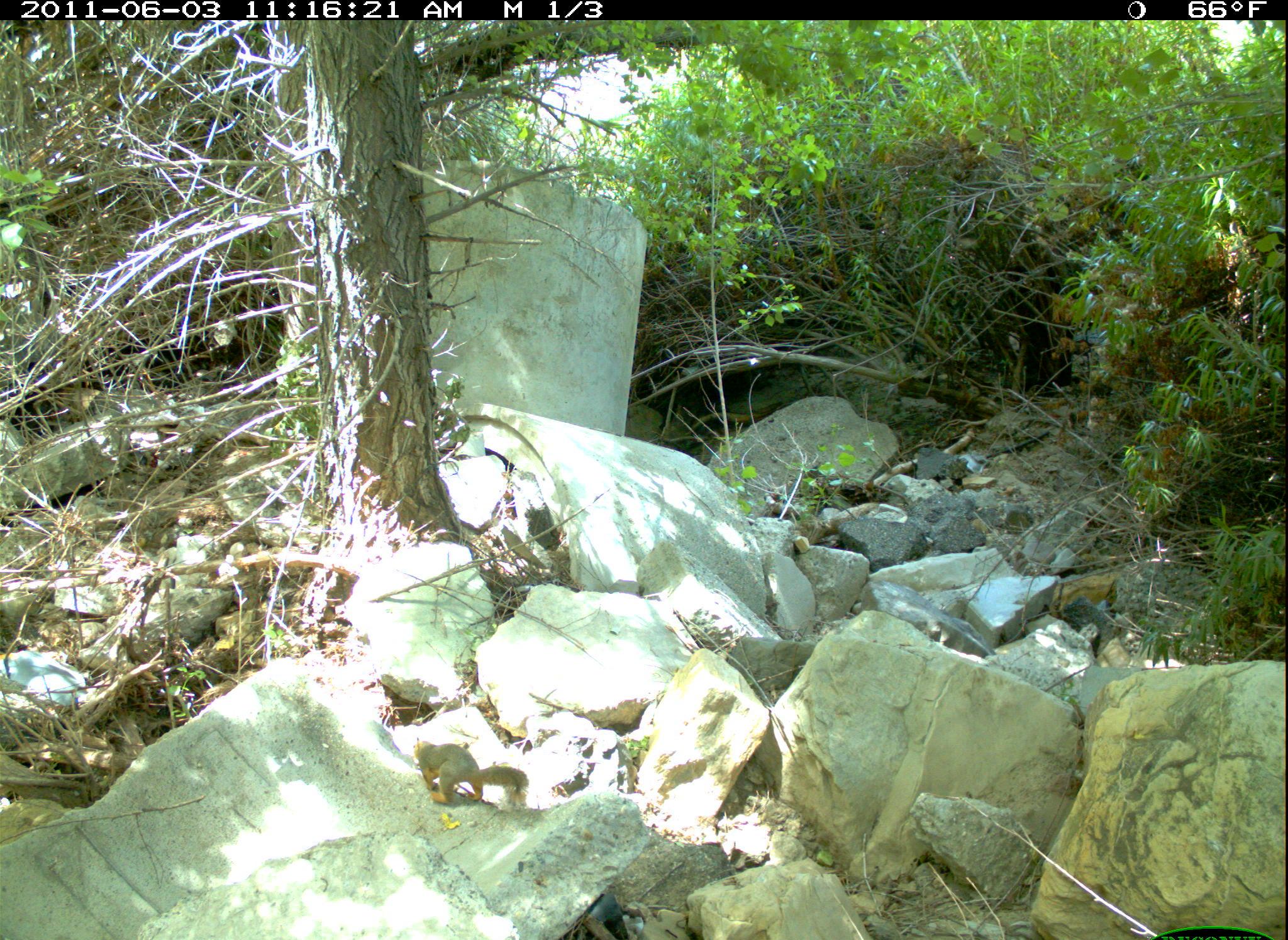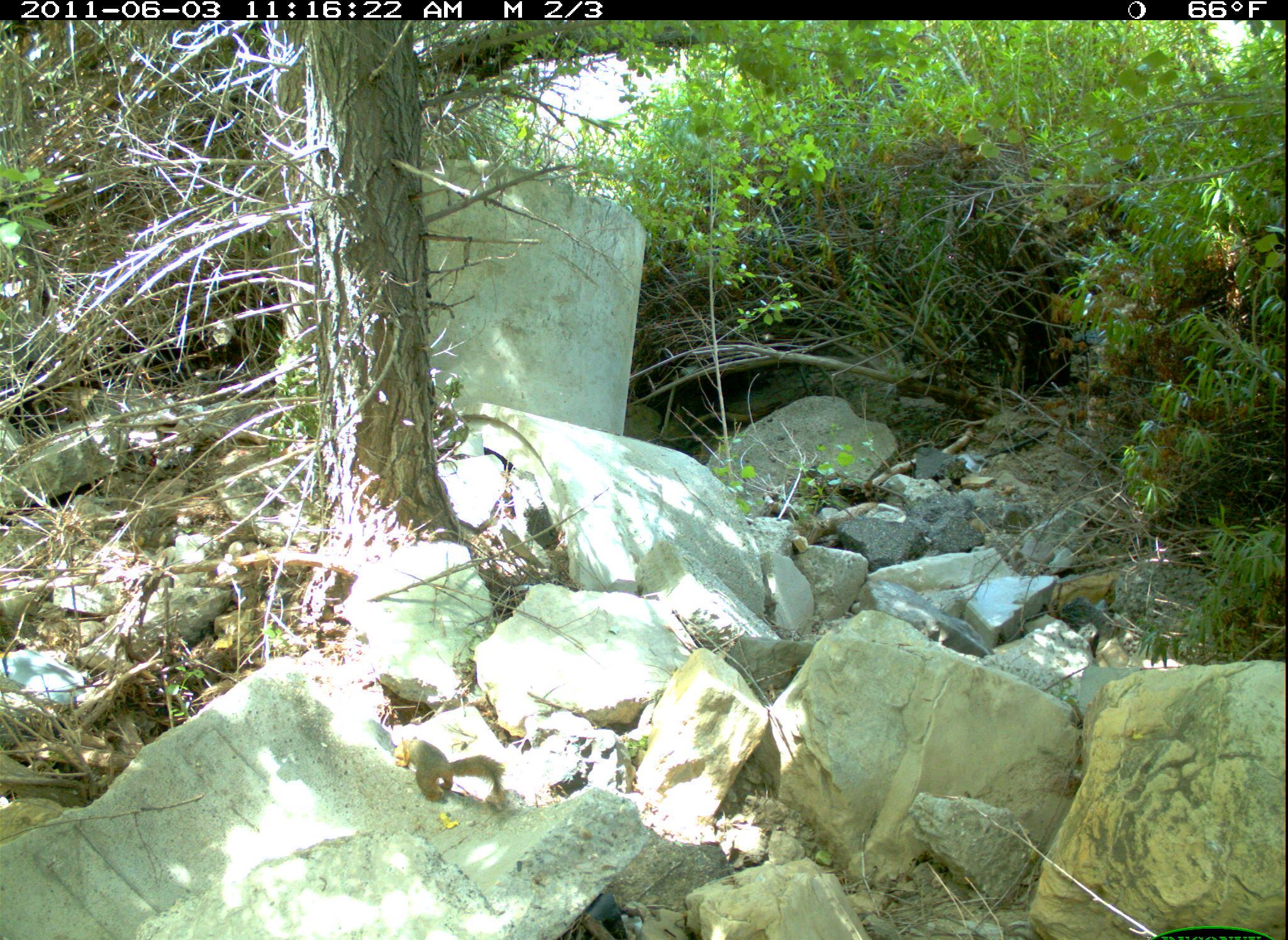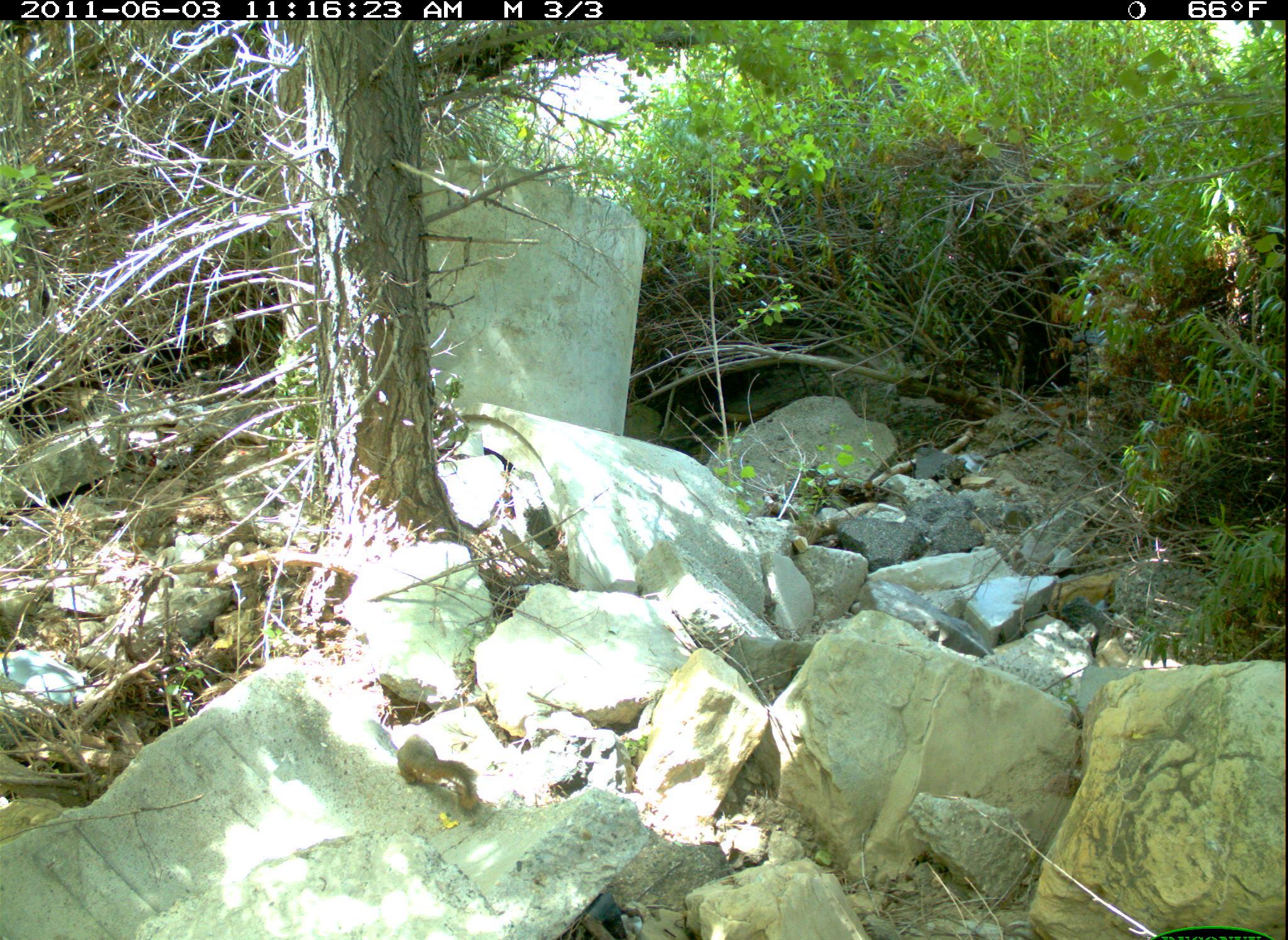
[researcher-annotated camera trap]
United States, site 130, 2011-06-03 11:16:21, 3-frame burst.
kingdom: Animalia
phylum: Chordata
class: Mammalia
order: Rodentia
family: Sciuridae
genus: Sciurus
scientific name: Sciurus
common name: squirrel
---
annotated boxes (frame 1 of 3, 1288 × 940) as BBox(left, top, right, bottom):
squirrel: BBox(399, 725, 546, 821)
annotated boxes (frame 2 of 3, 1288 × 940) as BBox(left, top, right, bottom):
squirrel: BBox(394, 720, 501, 820)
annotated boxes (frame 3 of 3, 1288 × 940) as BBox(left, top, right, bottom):
squirrel: BBox(377, 720, 489, 812)